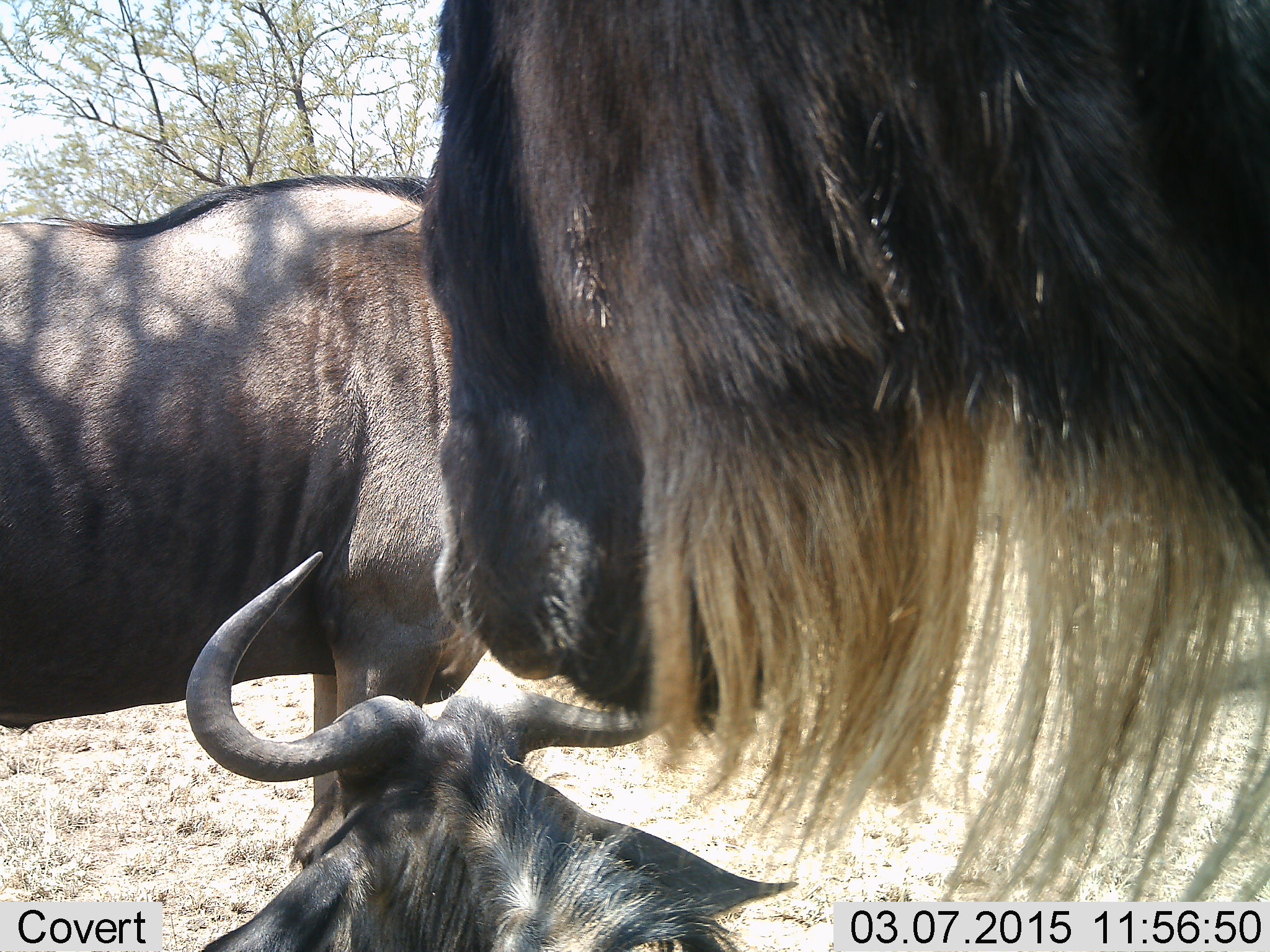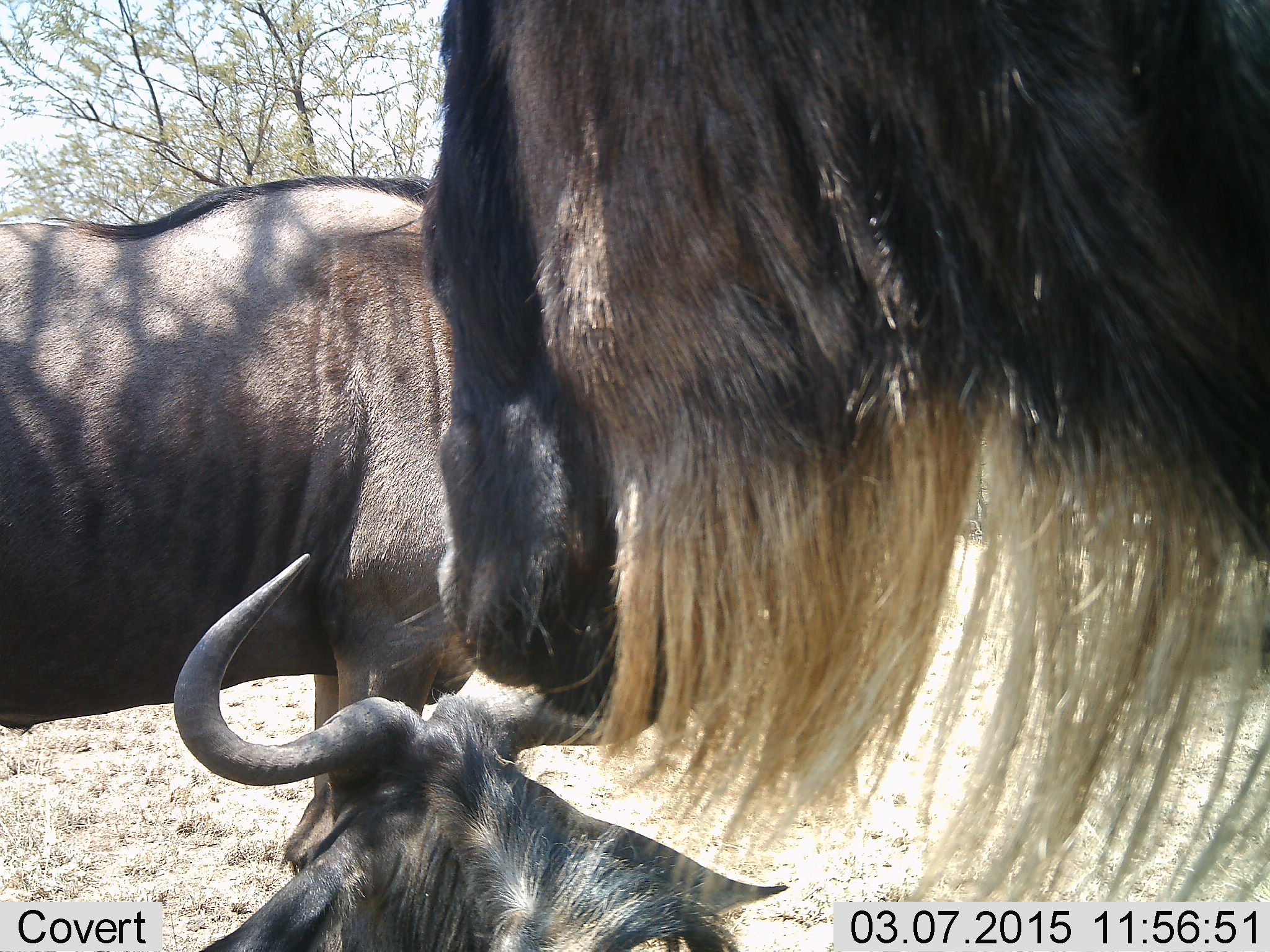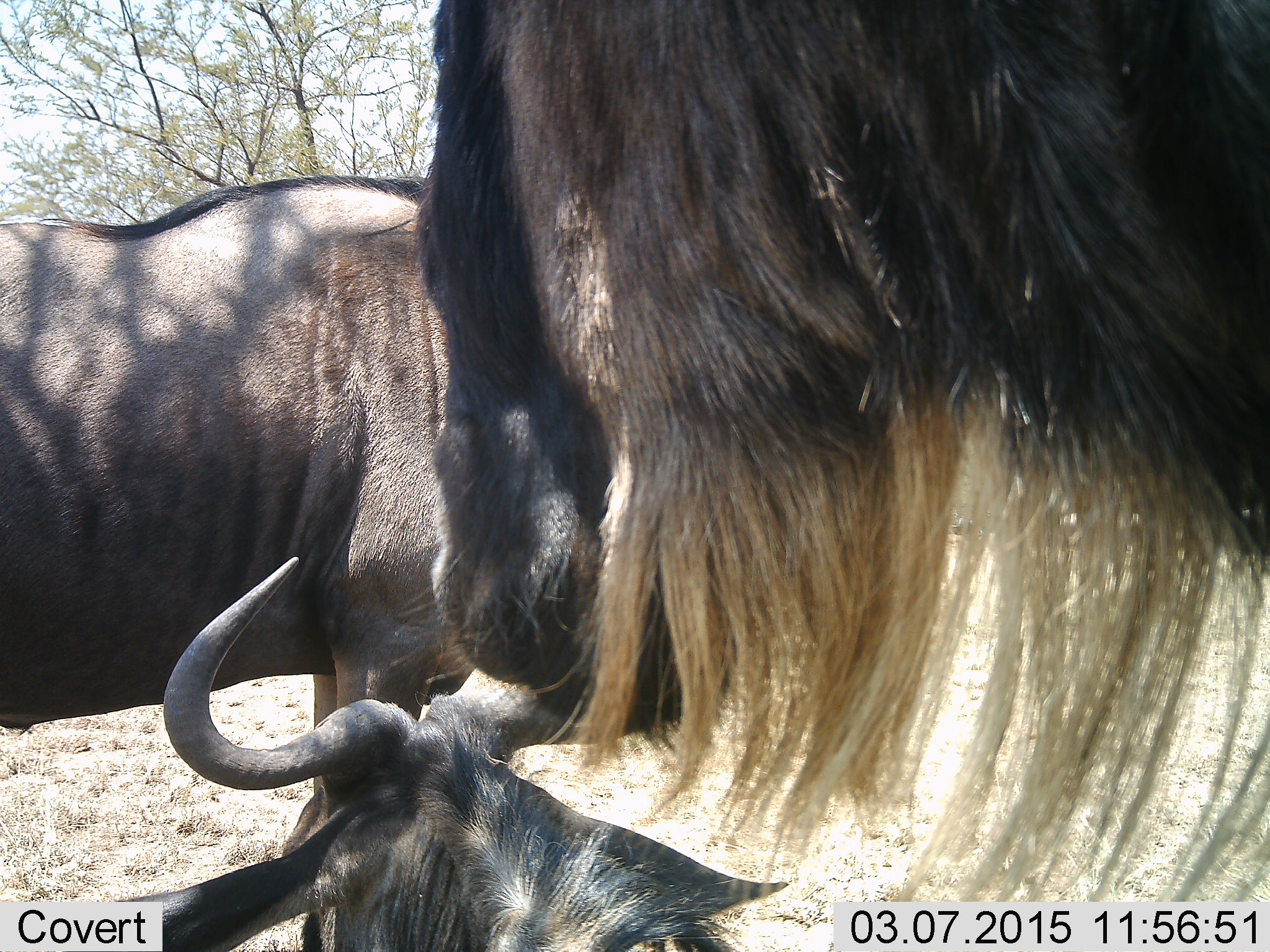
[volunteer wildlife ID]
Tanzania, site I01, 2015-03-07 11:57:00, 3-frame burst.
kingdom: Animalia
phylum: Chordata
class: Mammalia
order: Artiodactyla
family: Bovidae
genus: Connochaetes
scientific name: Connochaetes taurinus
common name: blue wildebeest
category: wildebeest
Wildebeest (blue wildebeest) (Connochaetes taurinus), count 3. Behavior (volunteer vote fractions): standing 70%, resting 90%, moving 0%, interacting 0%. Young present (vote fraction): 10%. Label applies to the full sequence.